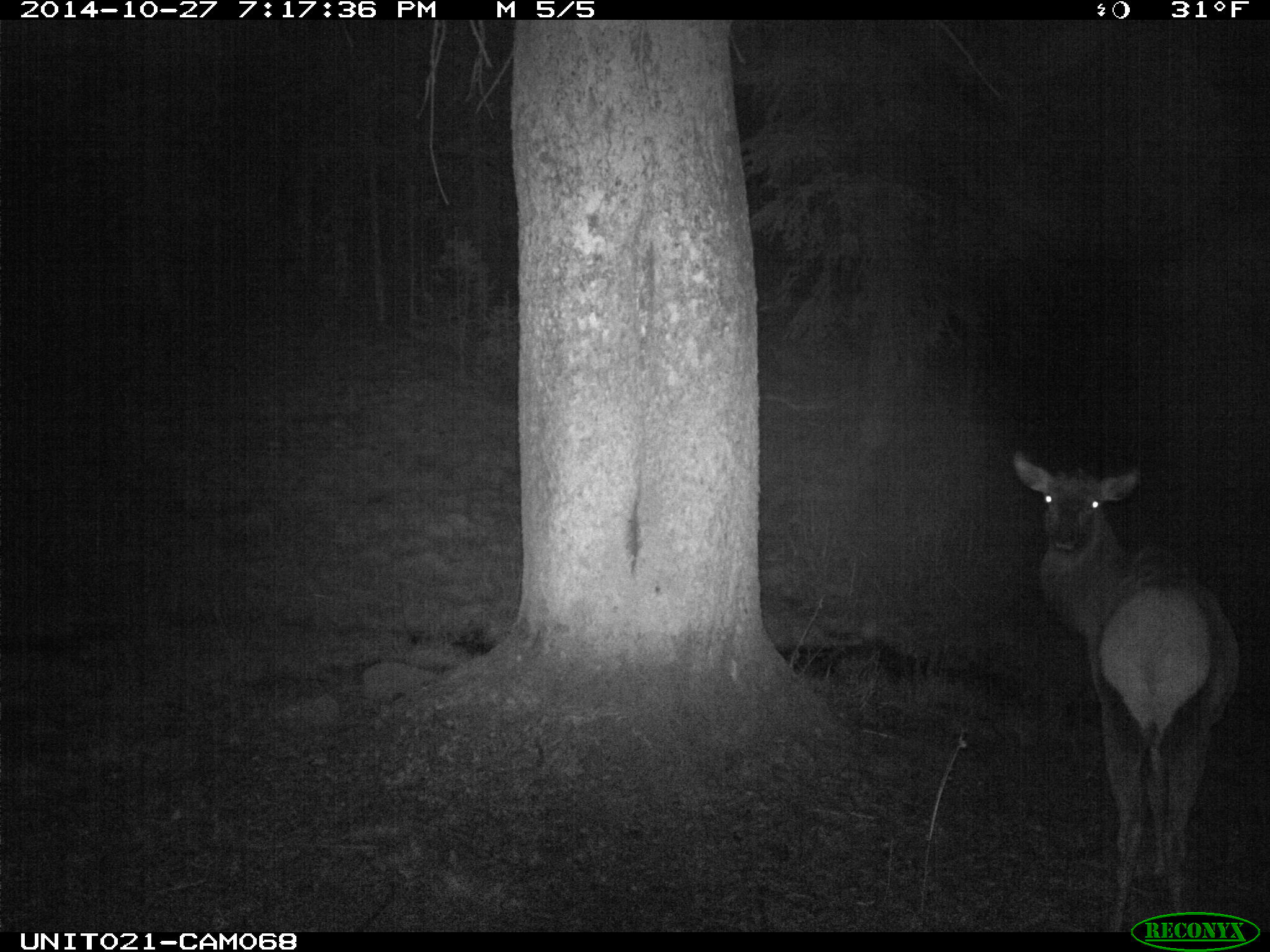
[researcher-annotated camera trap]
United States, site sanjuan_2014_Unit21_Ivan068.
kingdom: Animalia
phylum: Chordata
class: Mammalia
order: Artiodactyla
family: Cervidae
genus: Cervus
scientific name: Cervus elaphus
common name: red deer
Cervus elaphus (red deer).